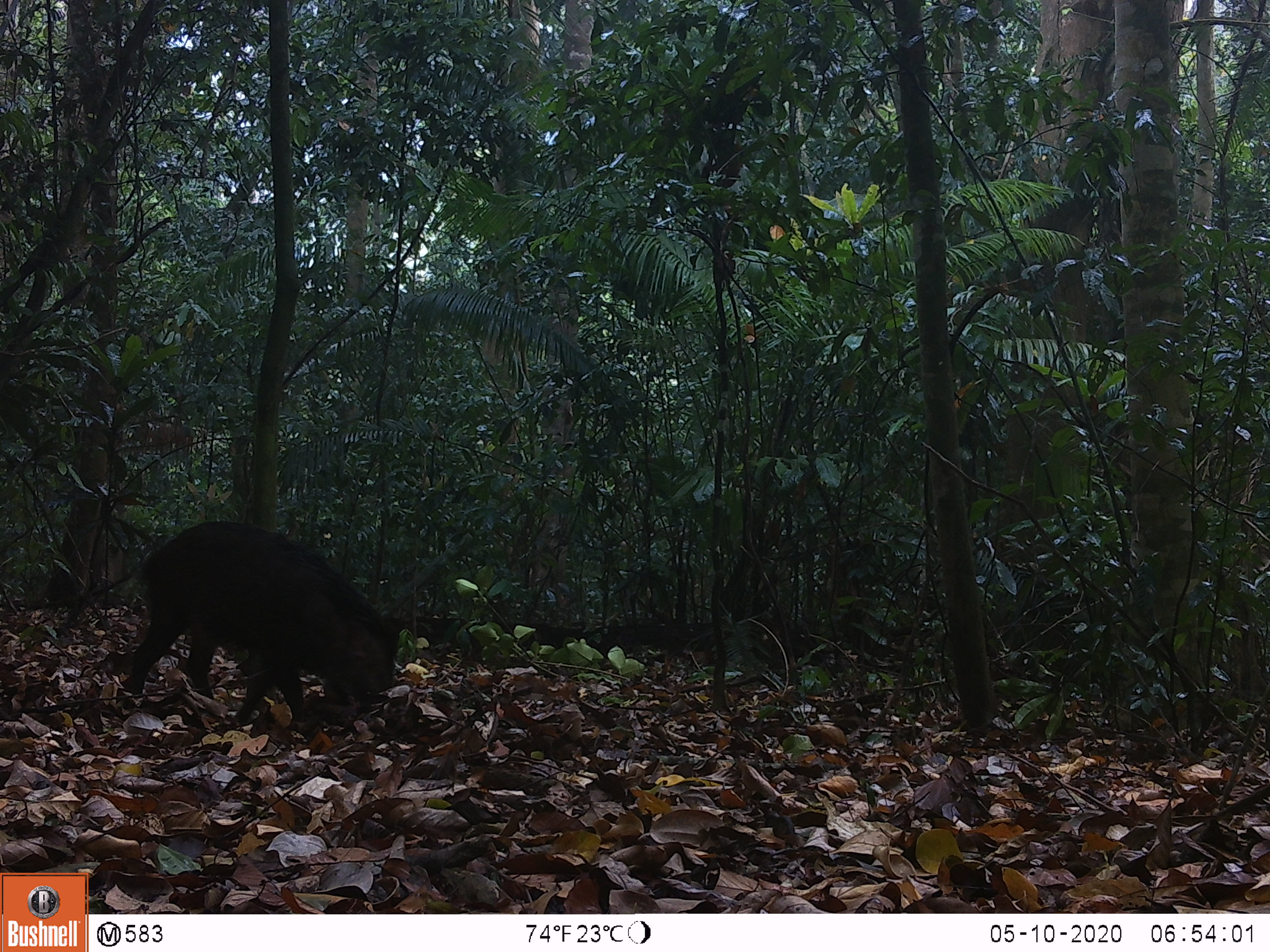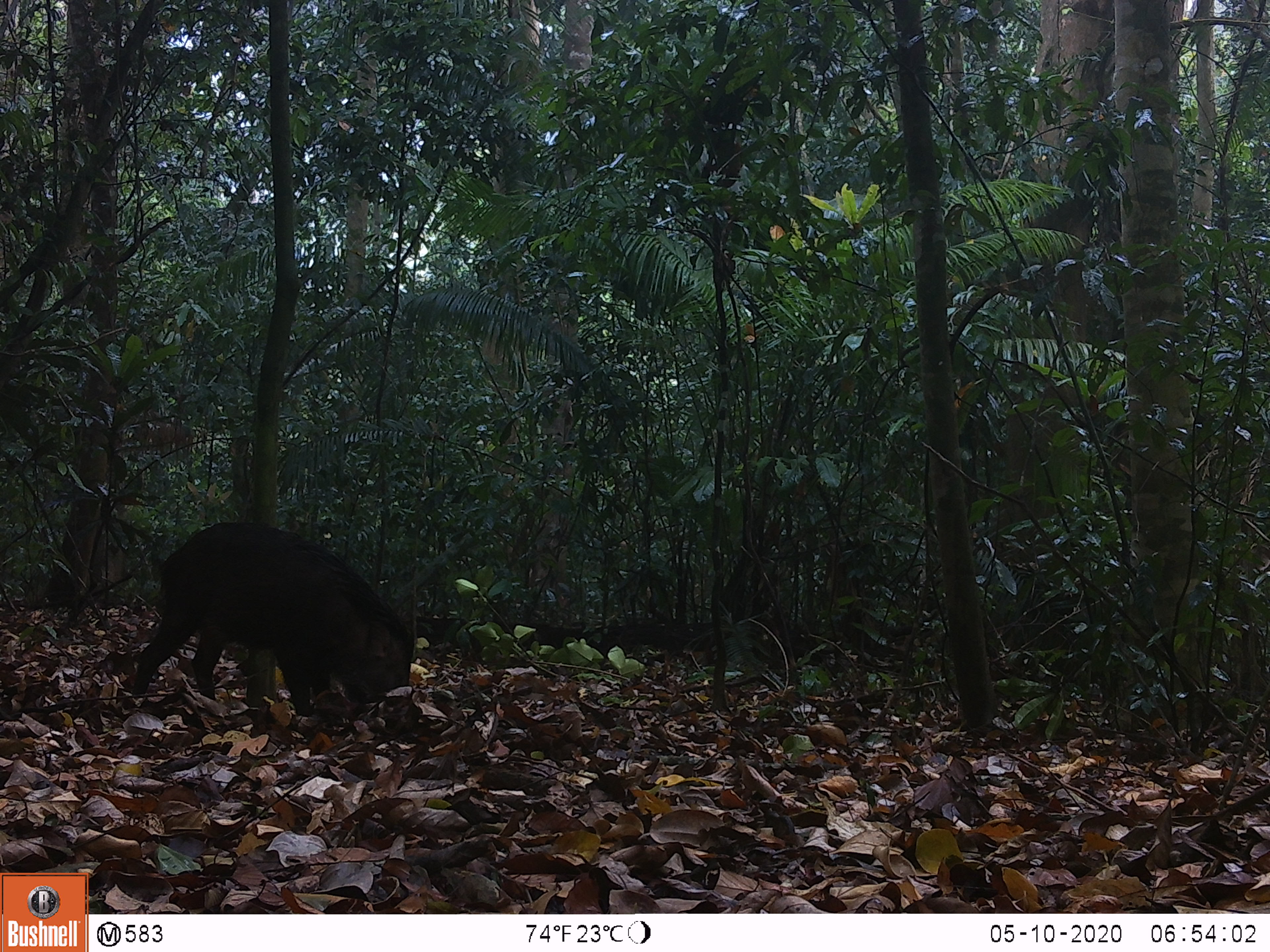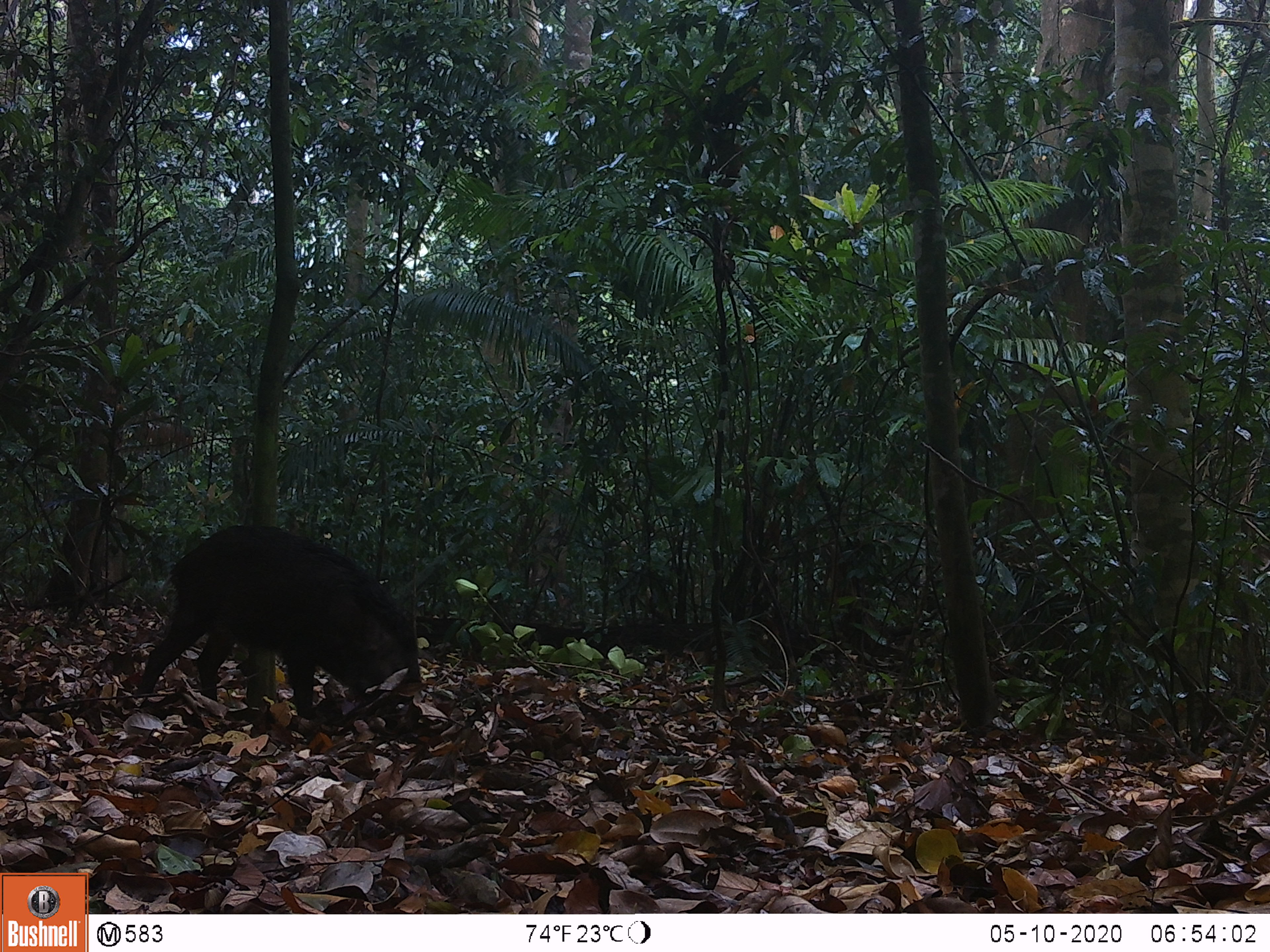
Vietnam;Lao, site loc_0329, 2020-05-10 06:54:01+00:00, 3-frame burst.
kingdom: Animalia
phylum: Chordata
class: Mammalia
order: Artiodactyla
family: Suidae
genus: Sus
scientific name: Sus scrofa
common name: eurasian wild pig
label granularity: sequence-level